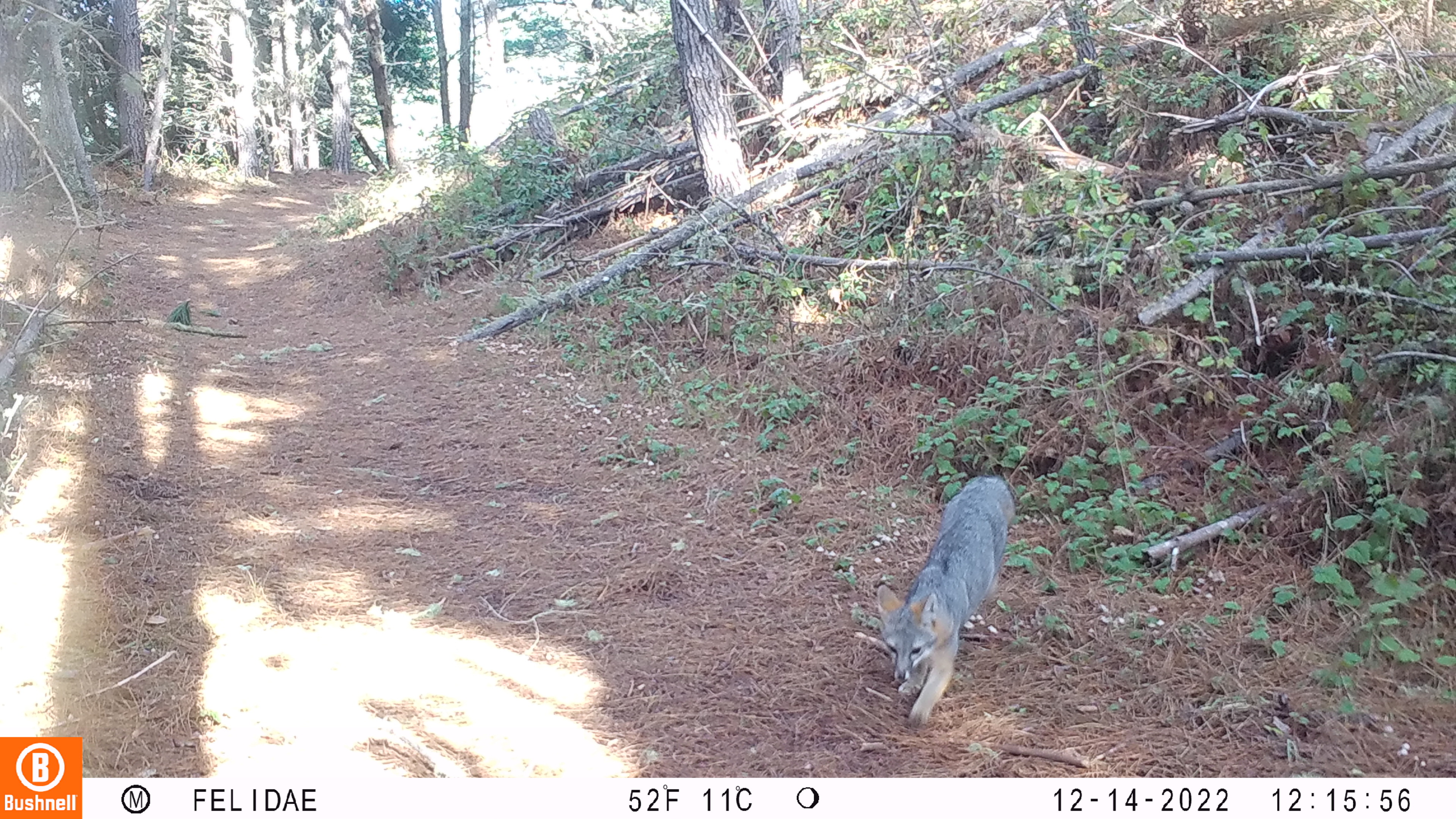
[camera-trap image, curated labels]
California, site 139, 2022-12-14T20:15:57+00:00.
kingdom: Animalia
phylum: Chordata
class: Mammalia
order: Carnivora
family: Canidae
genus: Urocyon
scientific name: Urocyon cinereoargenteus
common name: gray fox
Gray fox (Urocyon cinereoargenteus).